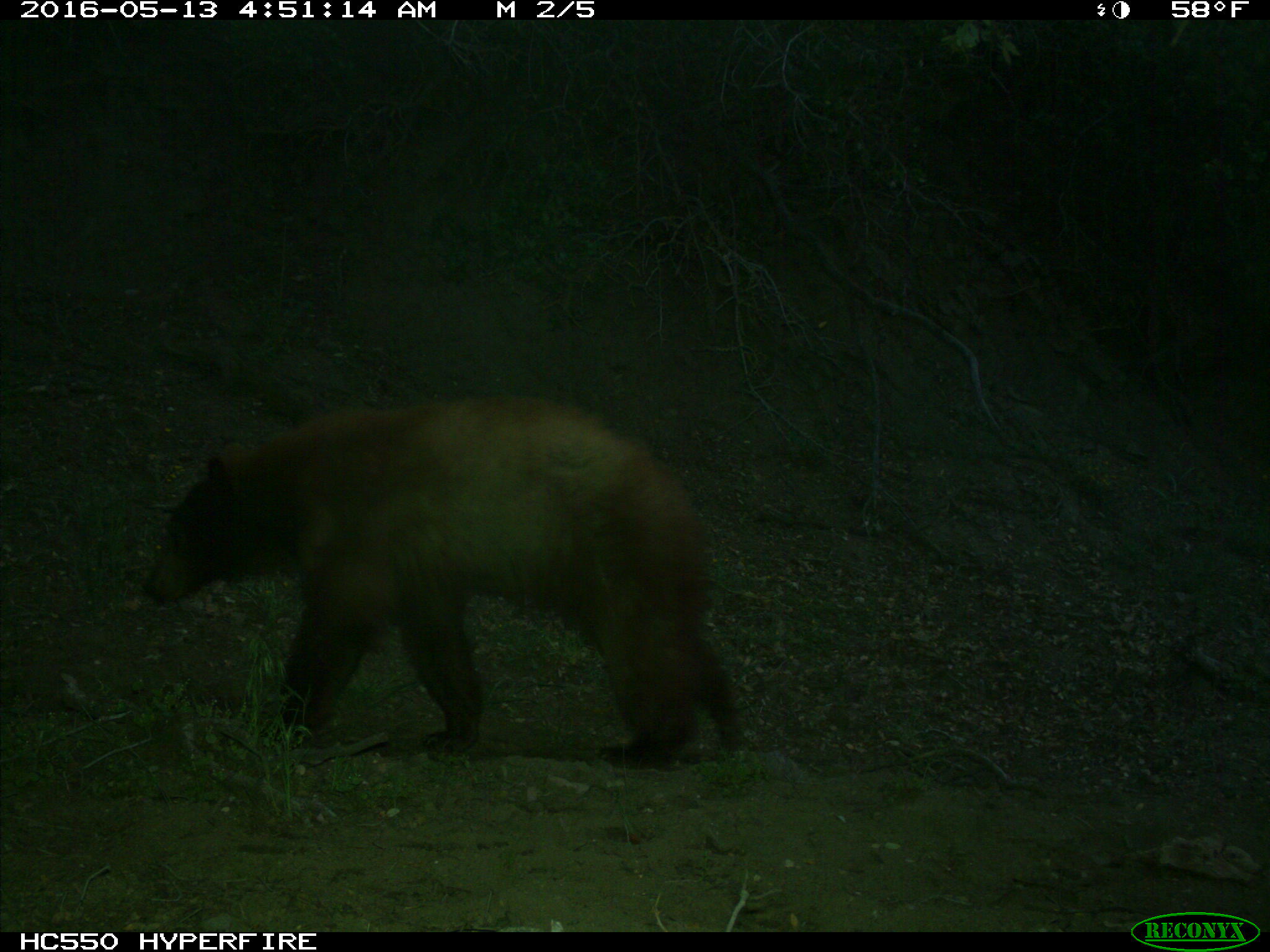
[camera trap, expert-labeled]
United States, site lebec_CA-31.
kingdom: Animalia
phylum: Chordata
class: Mammalia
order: Carnivora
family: Ursidae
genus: Ursus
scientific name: Ursus americanus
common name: american black bear